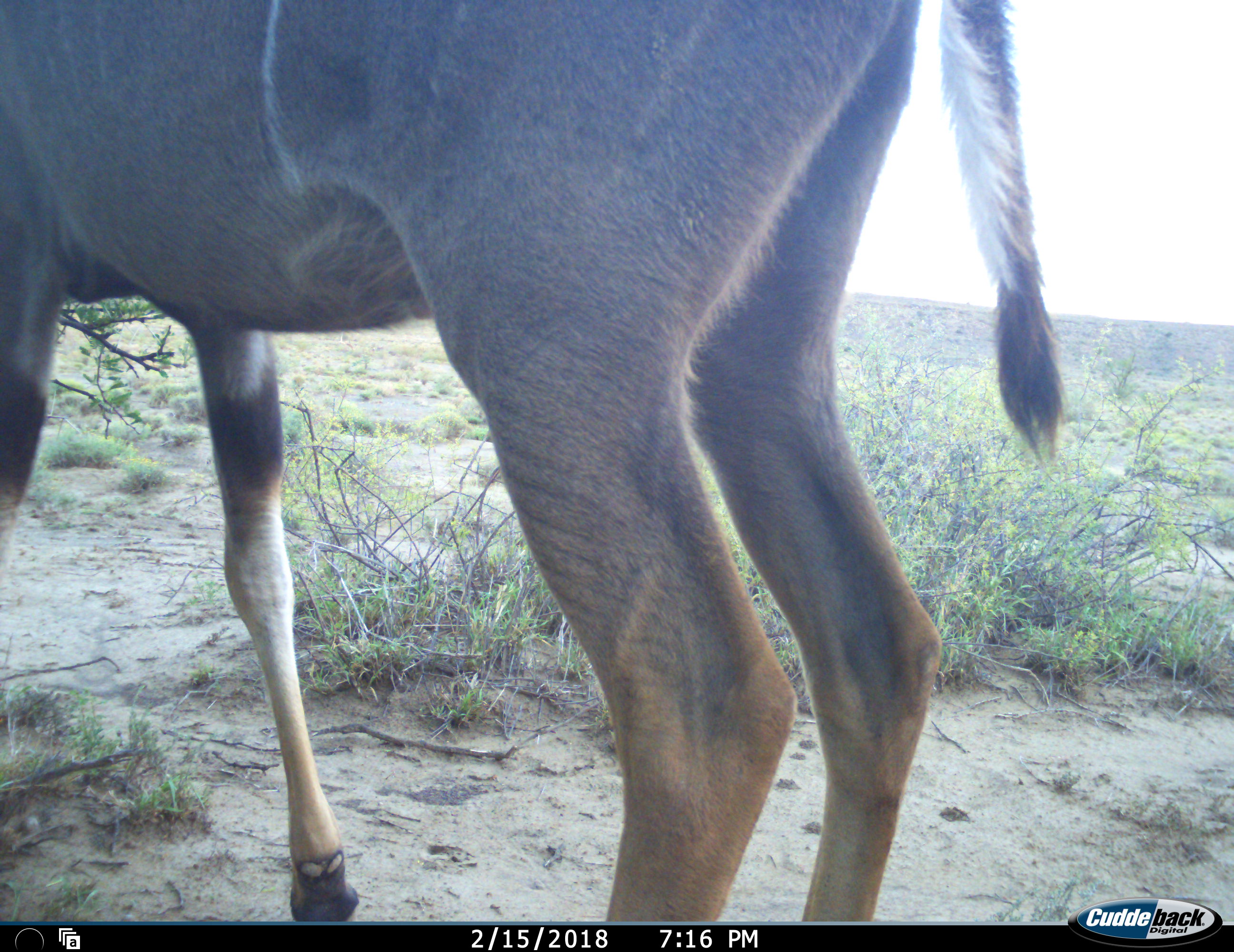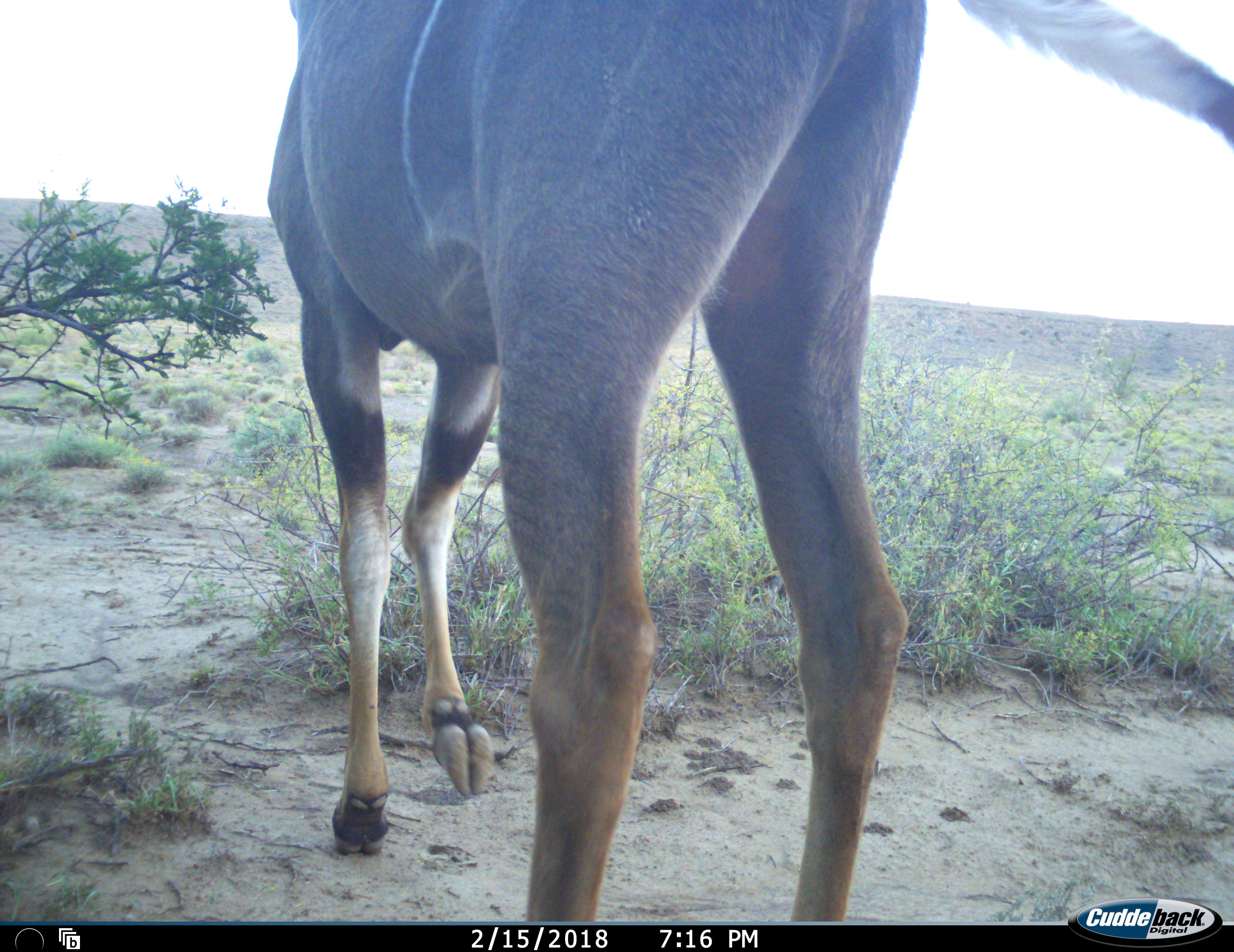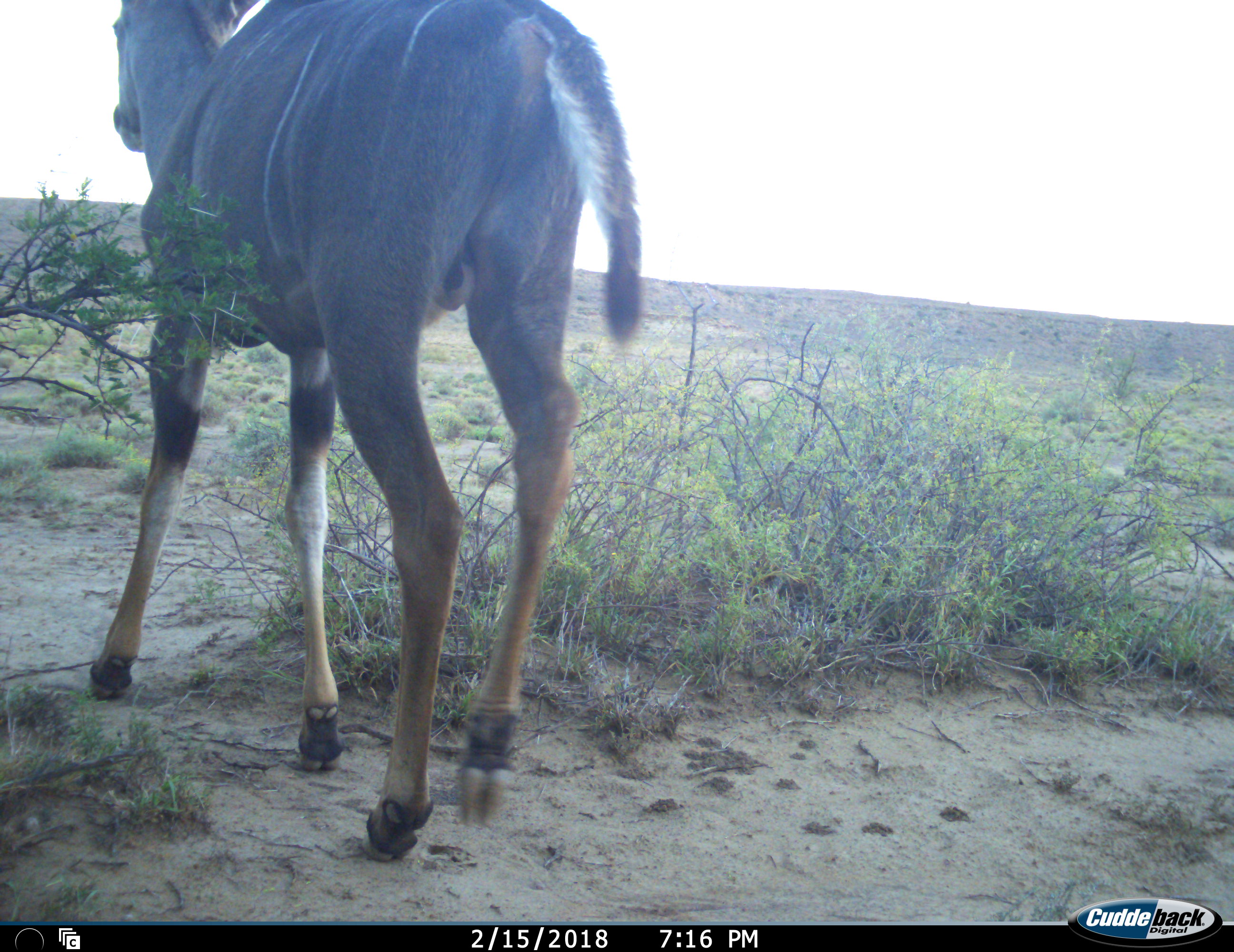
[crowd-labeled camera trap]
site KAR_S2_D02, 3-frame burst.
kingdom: Animalia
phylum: Chordata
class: Mammalia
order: Artiodactyla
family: Bovidae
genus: Tragelaphus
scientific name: Tragelaphus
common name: kudu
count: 1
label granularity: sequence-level